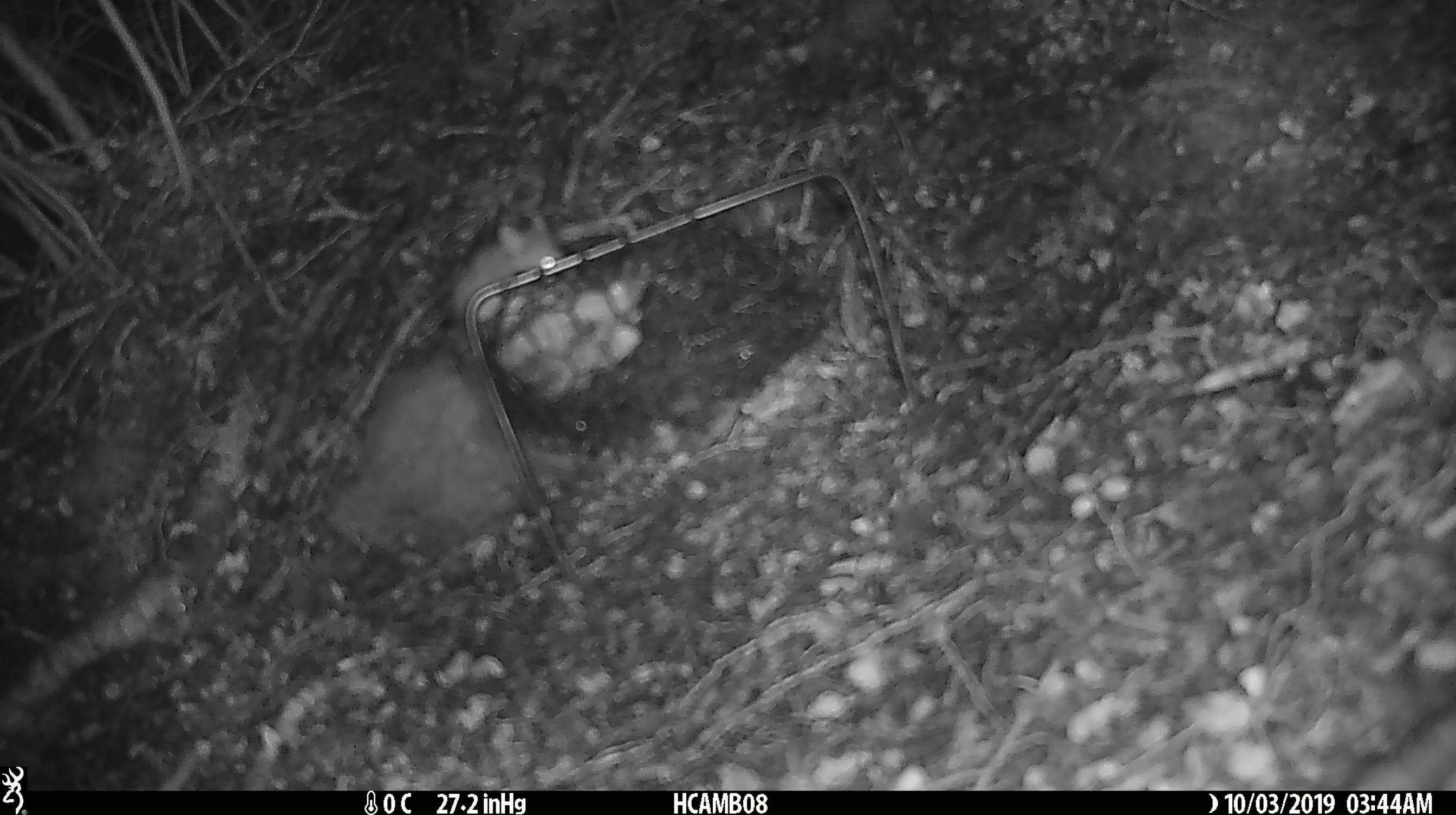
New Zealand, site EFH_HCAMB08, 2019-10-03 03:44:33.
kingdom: Animalia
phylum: Chordata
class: Mammalia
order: Rodentia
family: Muridae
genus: Mus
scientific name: Mus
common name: mouse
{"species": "mouse (Mus)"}